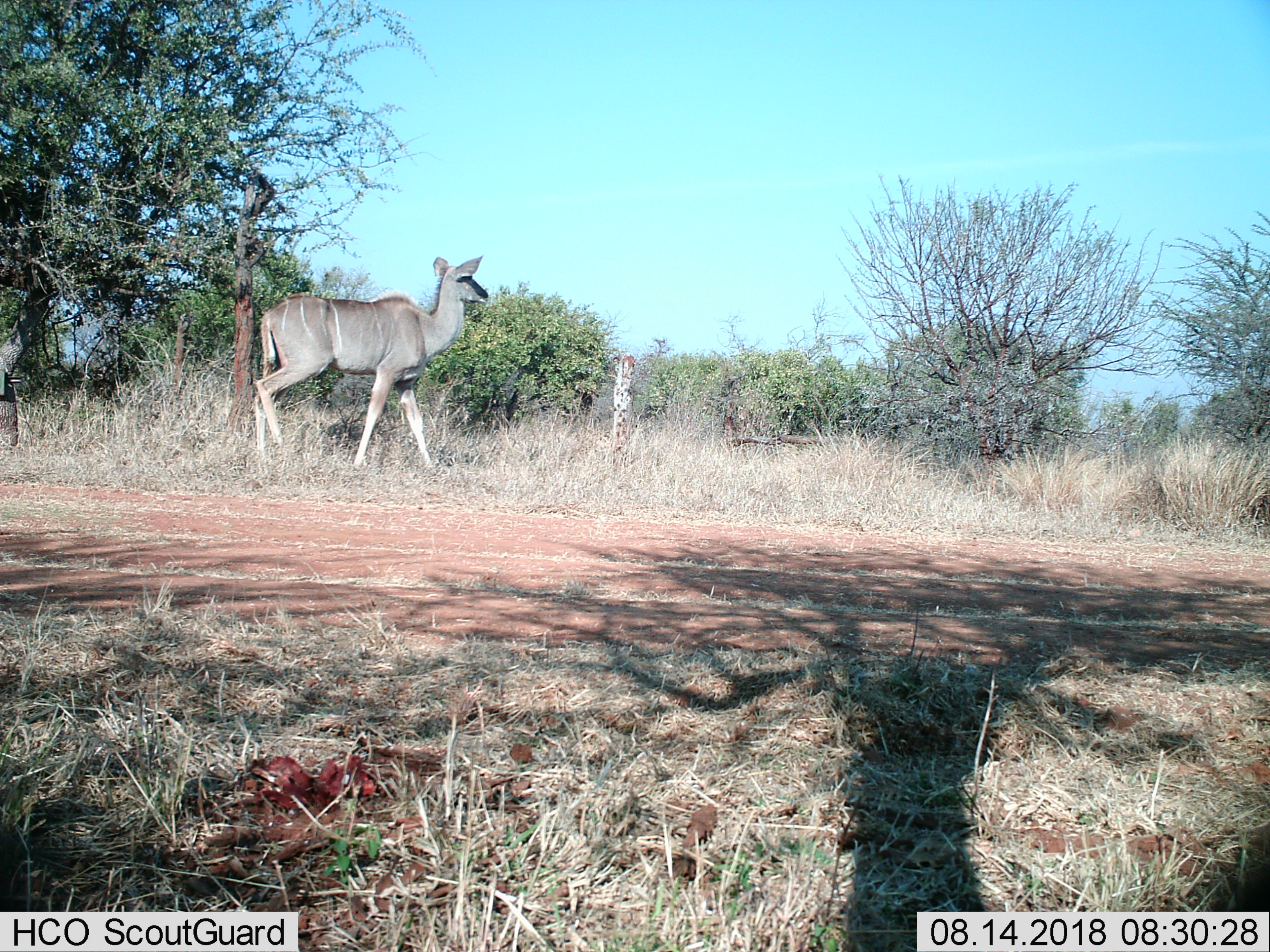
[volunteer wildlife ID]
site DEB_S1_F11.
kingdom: Animalia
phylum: Chordata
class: Mammalia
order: Artiodactyla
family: Bovidae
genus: Tragelaphus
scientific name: Tragelaphus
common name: kudu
Kudu (Tragelaphus), count 1. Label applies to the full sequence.